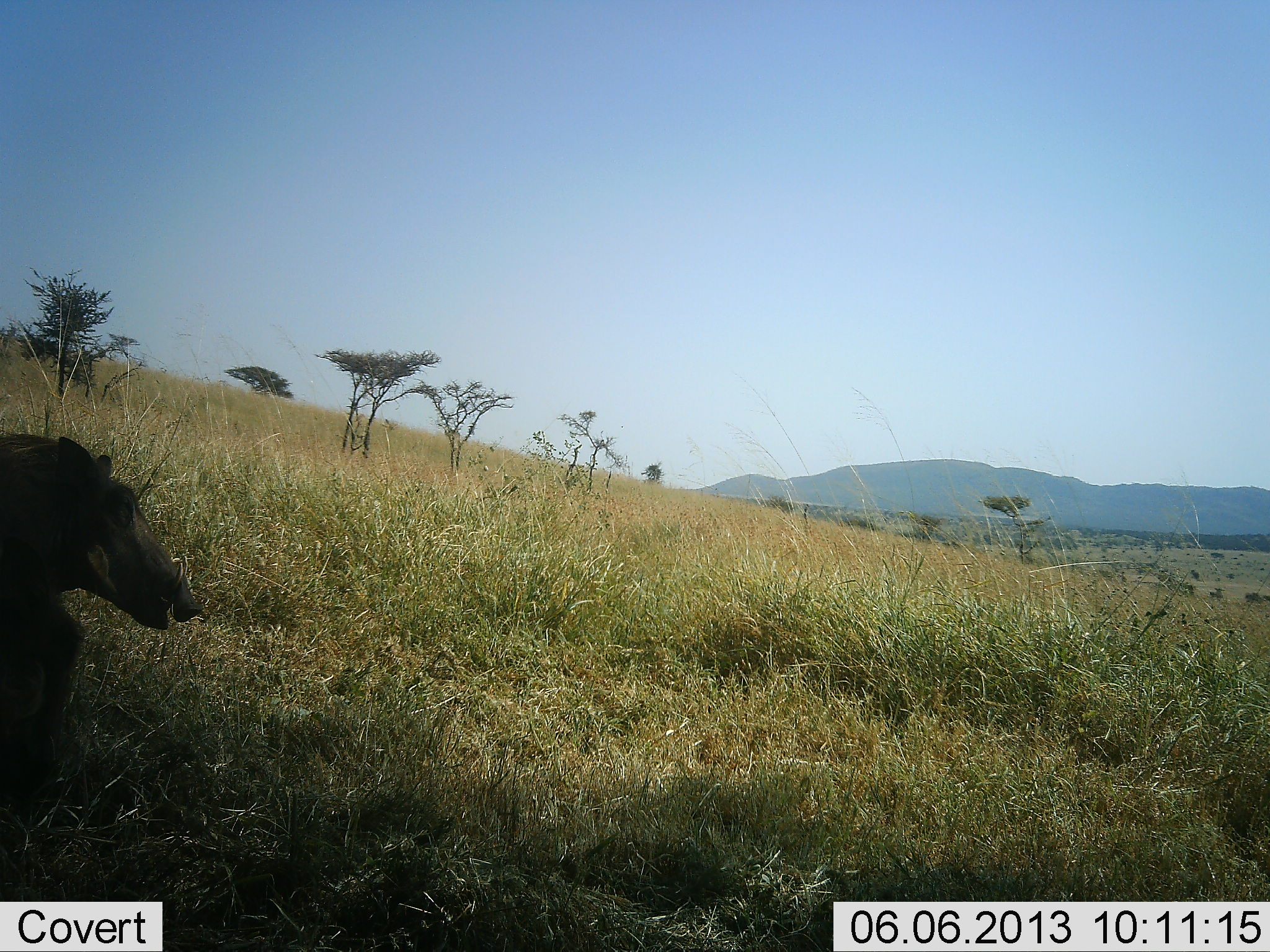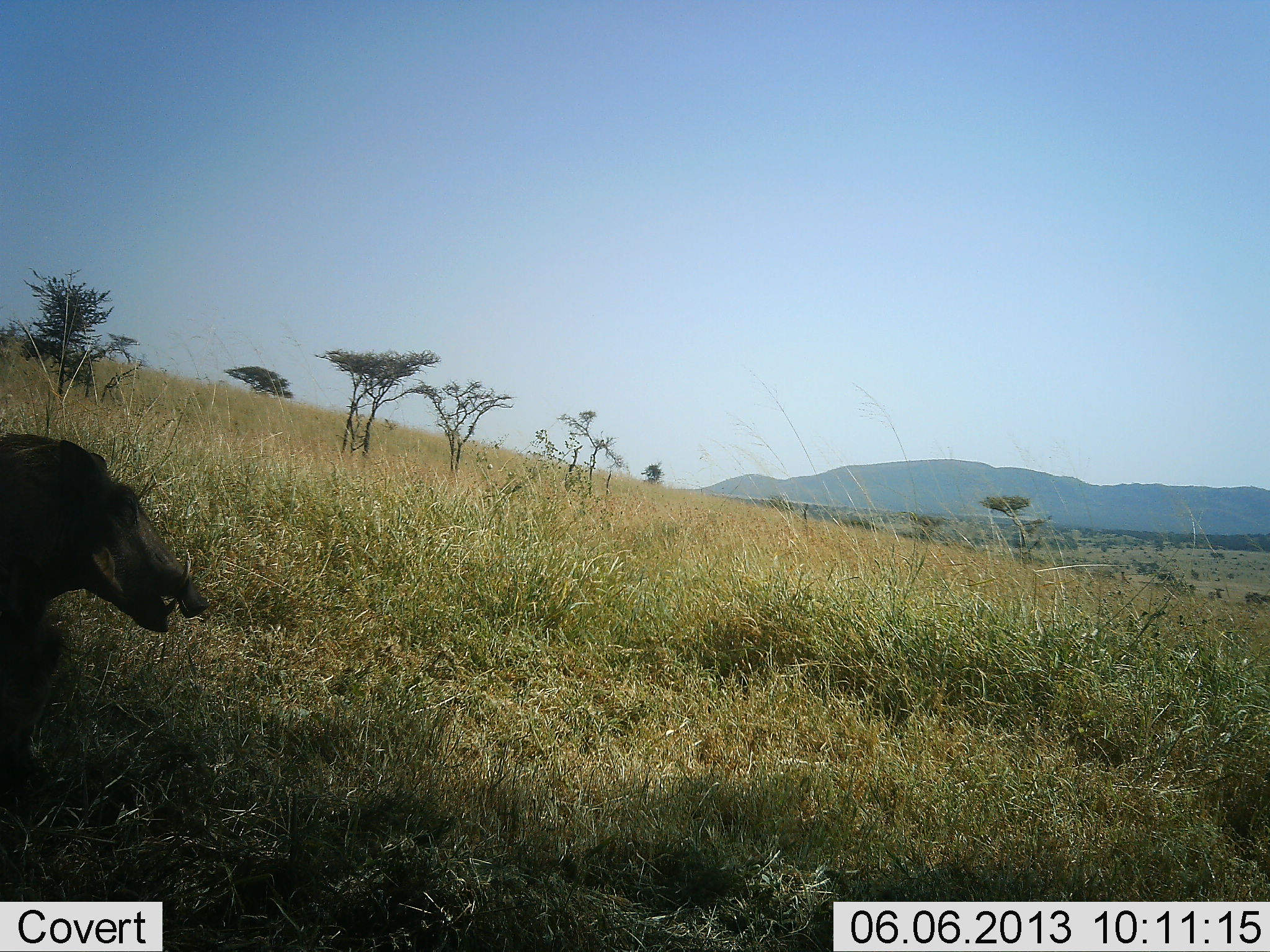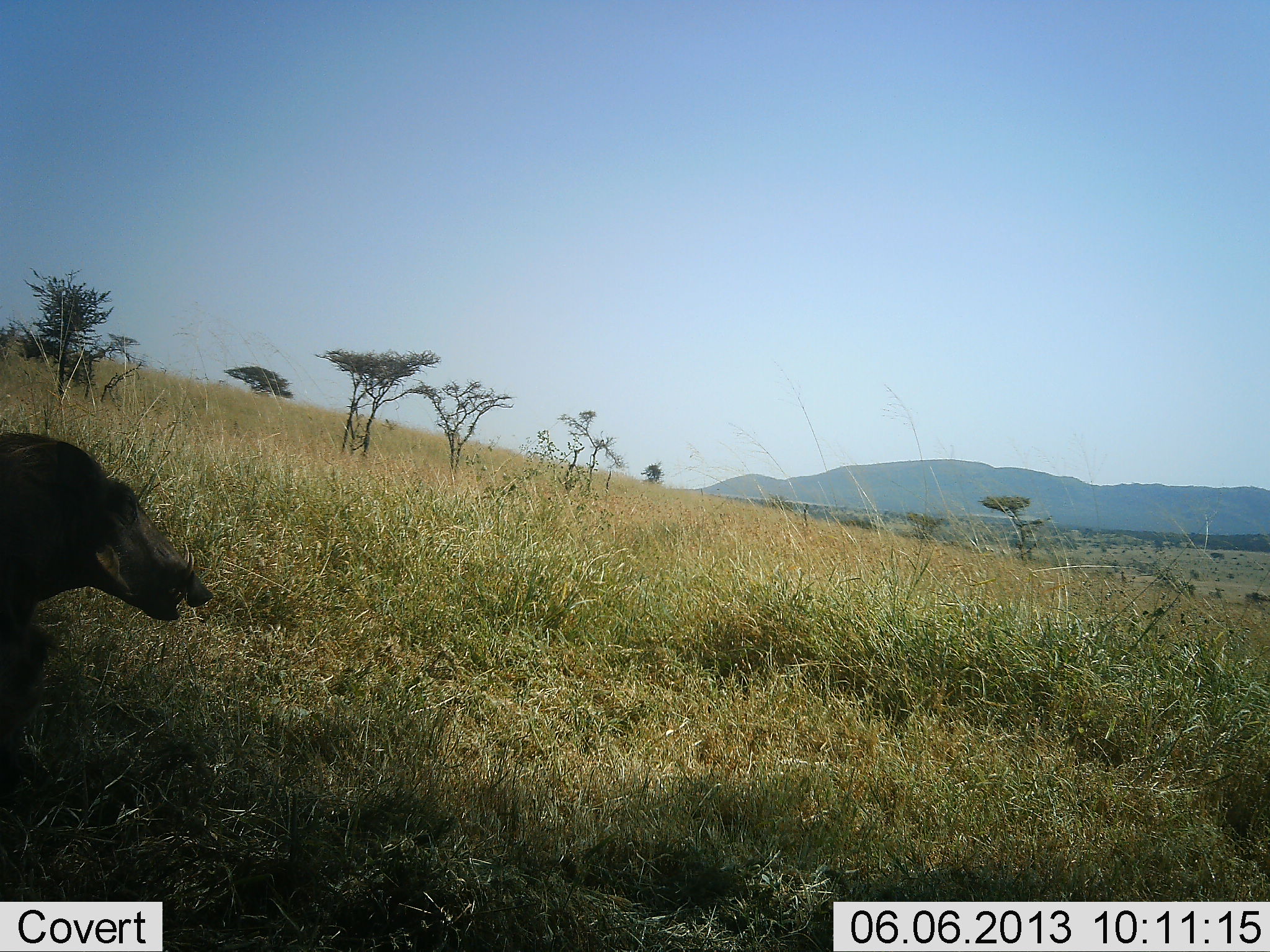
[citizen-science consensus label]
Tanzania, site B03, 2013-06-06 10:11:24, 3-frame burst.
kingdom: Animalia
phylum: Chordata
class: Mammalia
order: Artiodactyla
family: Suidae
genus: Phacochoerus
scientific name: Phacochoerus africanus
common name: warthog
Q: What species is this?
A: Warthog (Phacochoerus africanus).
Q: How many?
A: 1.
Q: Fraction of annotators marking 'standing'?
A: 70%.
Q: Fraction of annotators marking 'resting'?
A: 3%.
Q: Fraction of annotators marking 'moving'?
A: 18%.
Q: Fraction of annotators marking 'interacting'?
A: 3%.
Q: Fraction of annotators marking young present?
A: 0%.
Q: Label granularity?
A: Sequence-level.